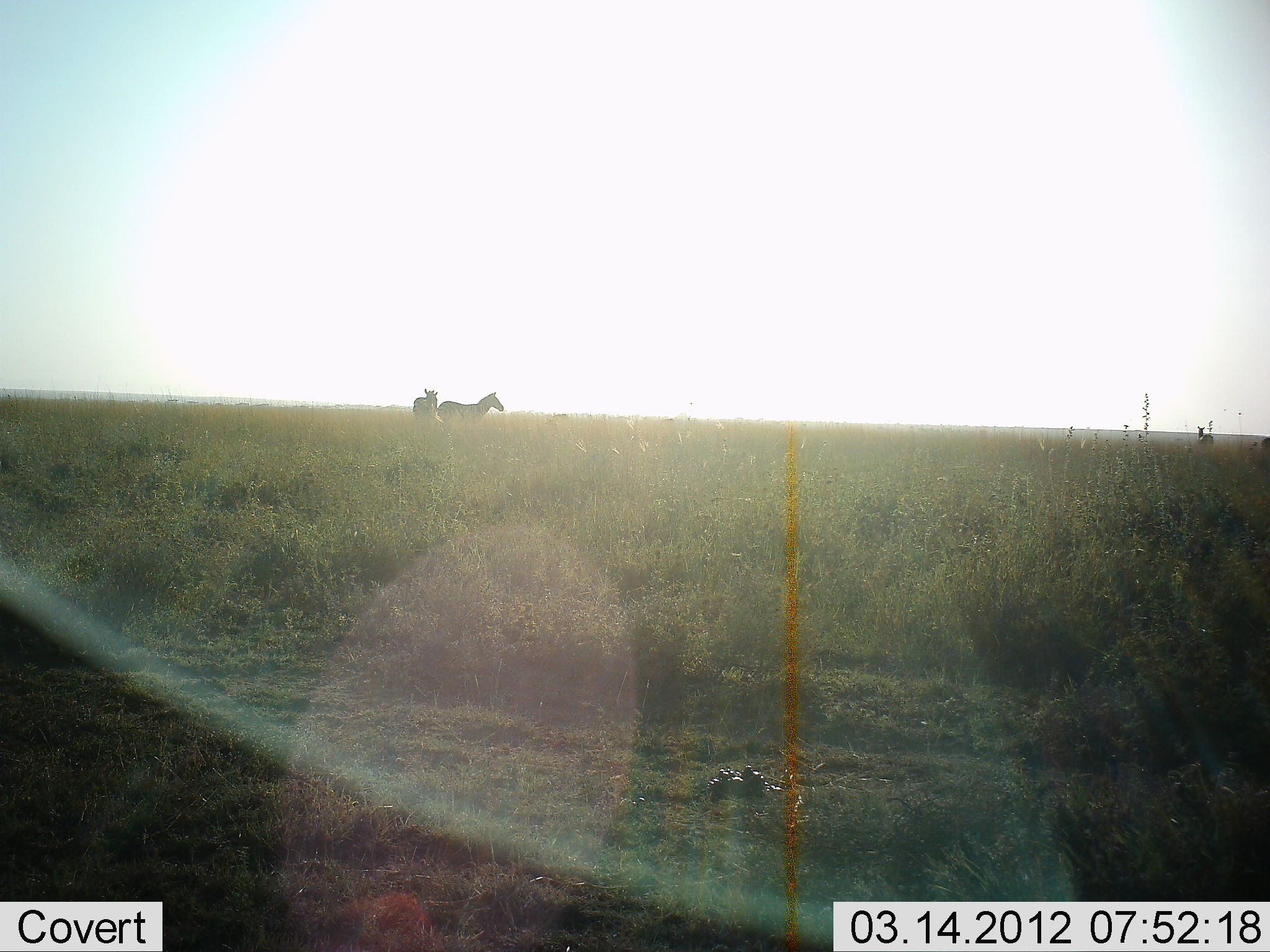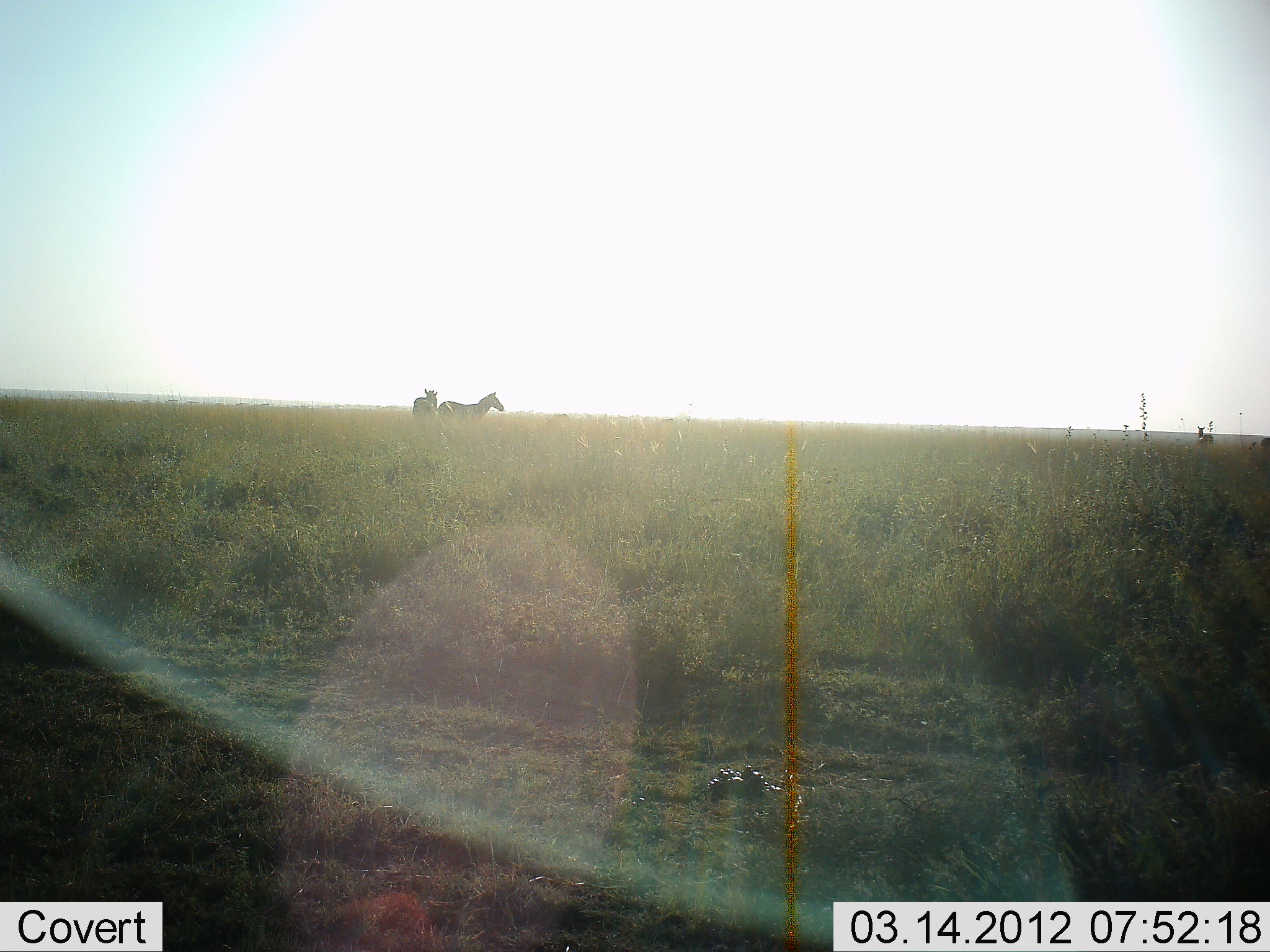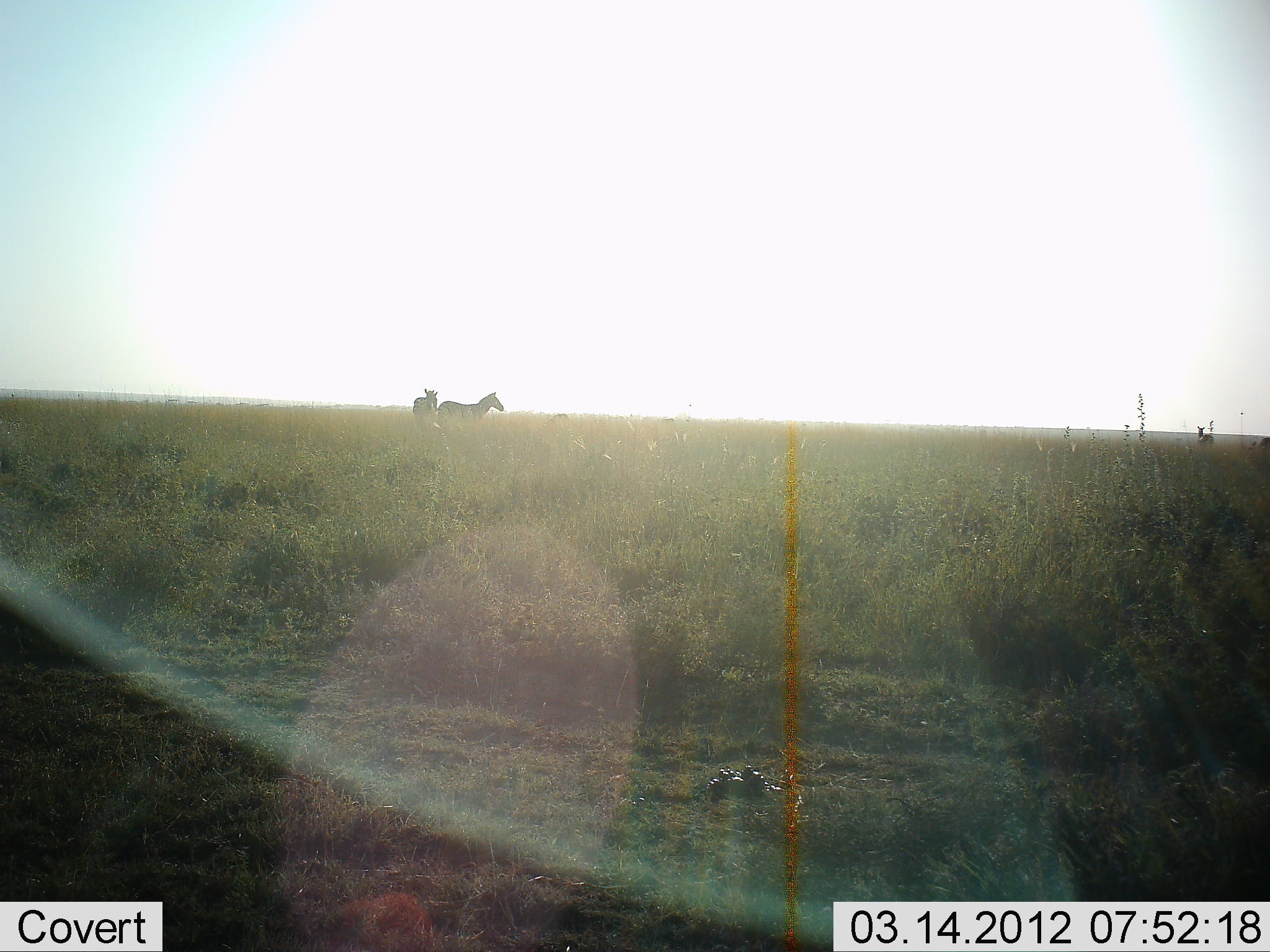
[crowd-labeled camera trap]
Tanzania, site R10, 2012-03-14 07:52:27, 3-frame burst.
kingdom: Animalia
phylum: Chordata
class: Mammalia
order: Perissodactyla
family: Equidae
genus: Equus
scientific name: Equus quagga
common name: plains zebra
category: zebra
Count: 2.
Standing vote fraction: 97%.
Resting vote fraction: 3%.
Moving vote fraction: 3%.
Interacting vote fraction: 0%.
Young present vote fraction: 0%.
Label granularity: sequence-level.